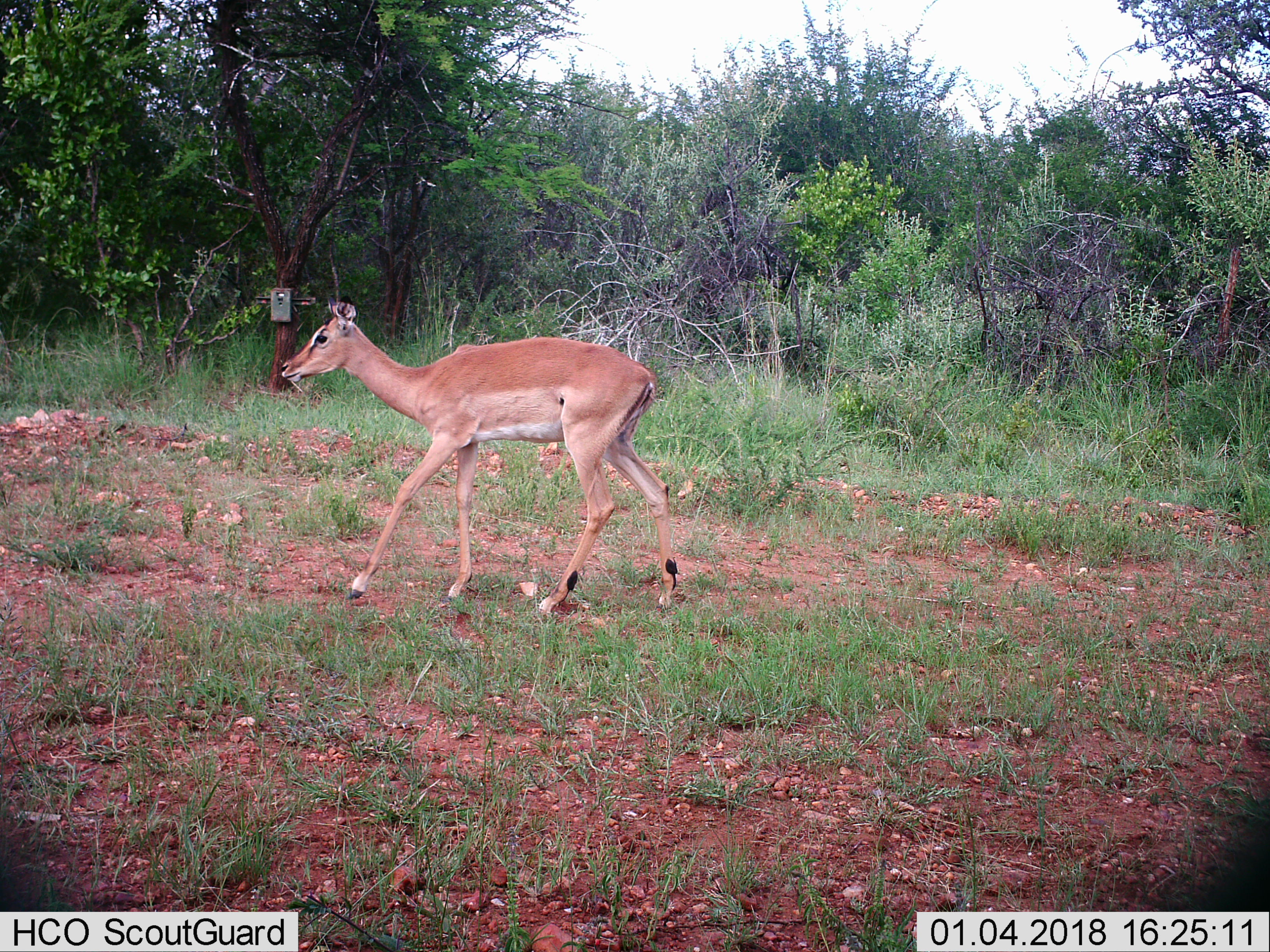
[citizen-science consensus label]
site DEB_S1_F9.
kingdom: Animalia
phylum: Chordata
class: Mammalia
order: Artiodactyla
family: Bovidae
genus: Aepyceros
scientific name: Aepyceros melampus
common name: impala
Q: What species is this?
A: Impala (Aepyceros melampus).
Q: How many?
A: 1.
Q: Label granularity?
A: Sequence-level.